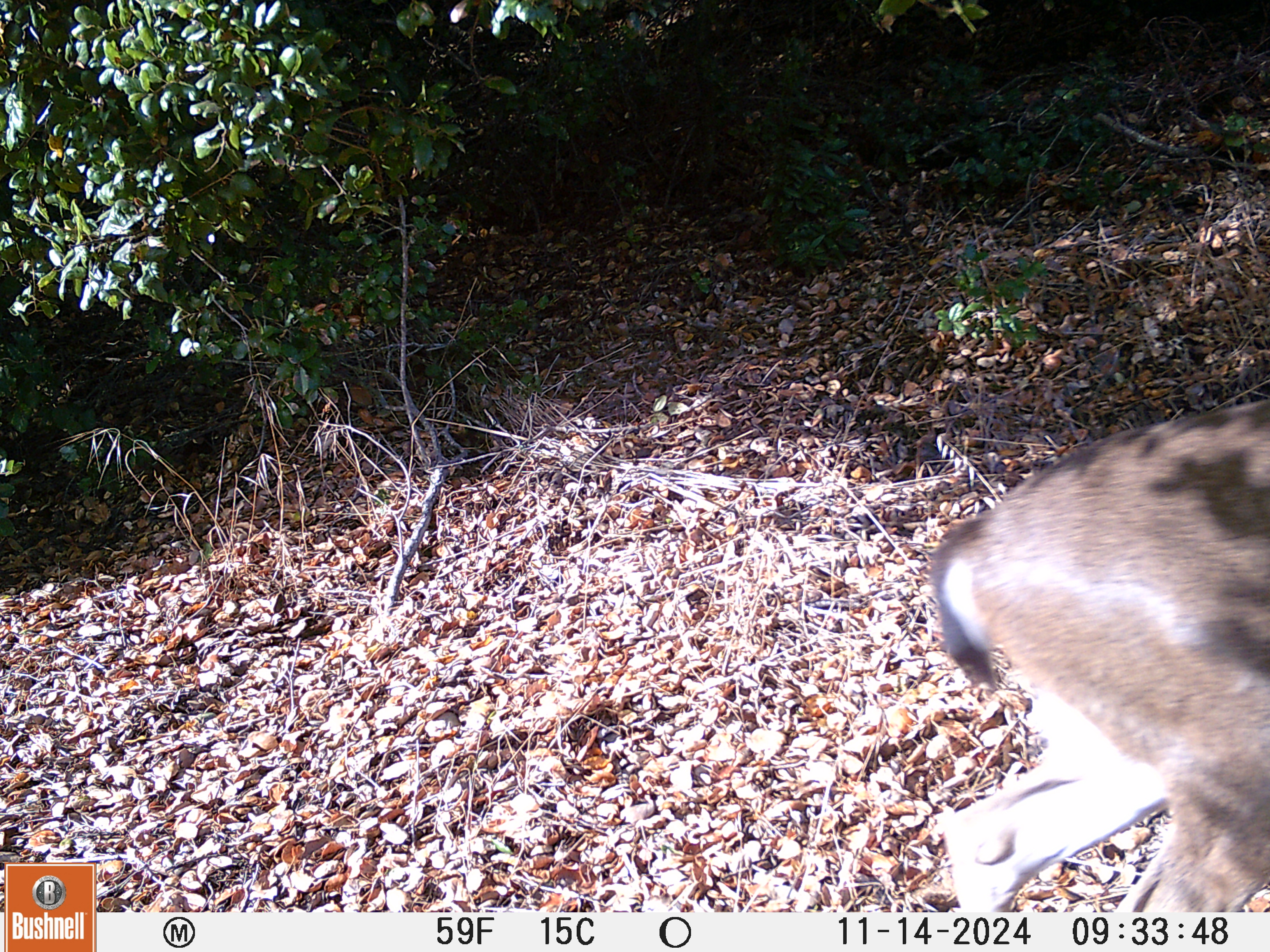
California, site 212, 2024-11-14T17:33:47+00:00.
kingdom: Animalia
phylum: Chordata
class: Mammalia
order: Artiodactyla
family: Cervidae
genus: Odocoileus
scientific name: Odocoileus hemionus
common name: mule deer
Mule deer (Odocoileus hemionus).